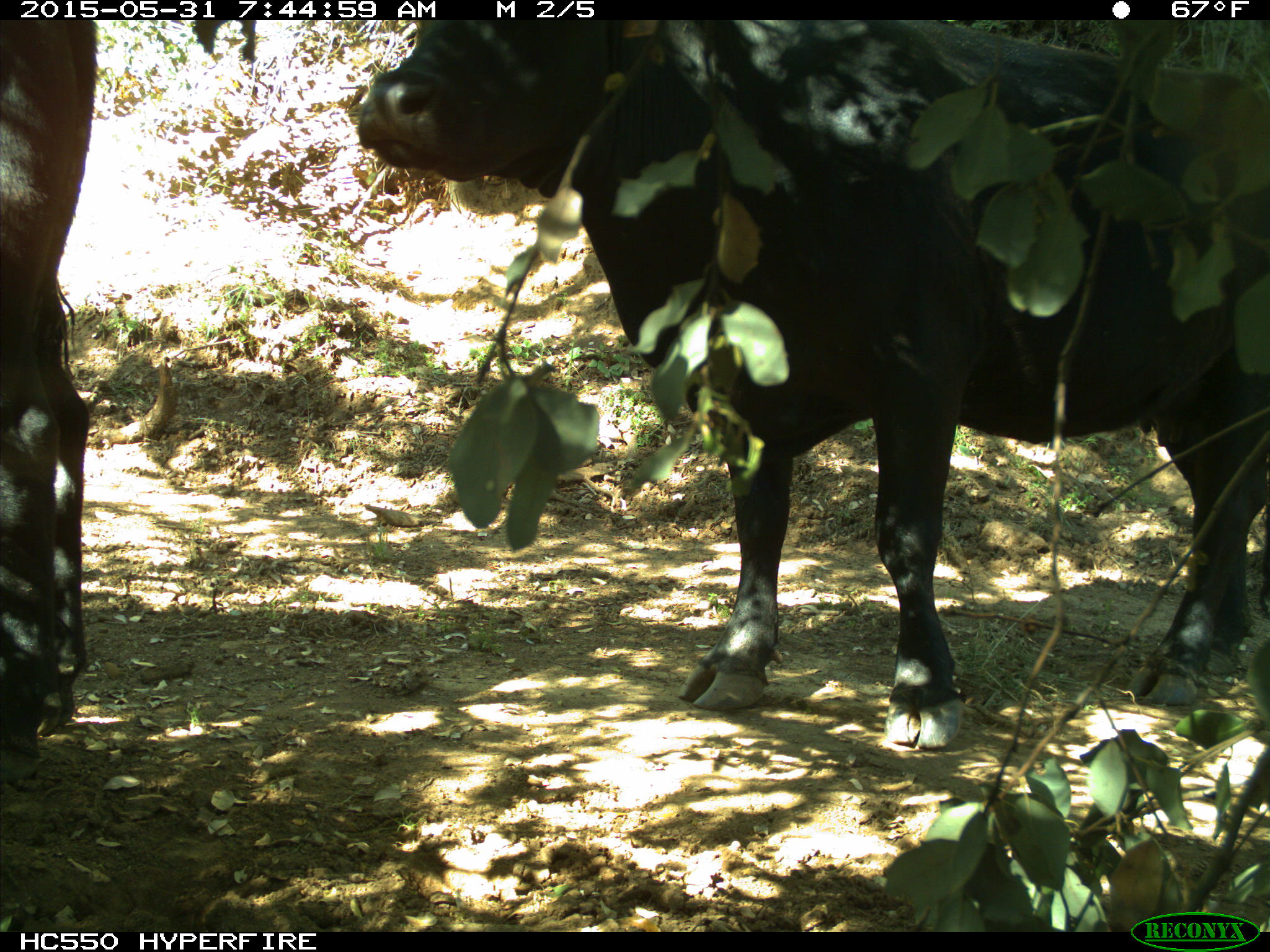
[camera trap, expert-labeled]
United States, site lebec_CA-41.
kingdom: Animalia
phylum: Chordata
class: Mammalia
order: Artiodactyla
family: Bovidae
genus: Bos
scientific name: Bos taurus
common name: domestic cow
Bos taurus (domestic cow).